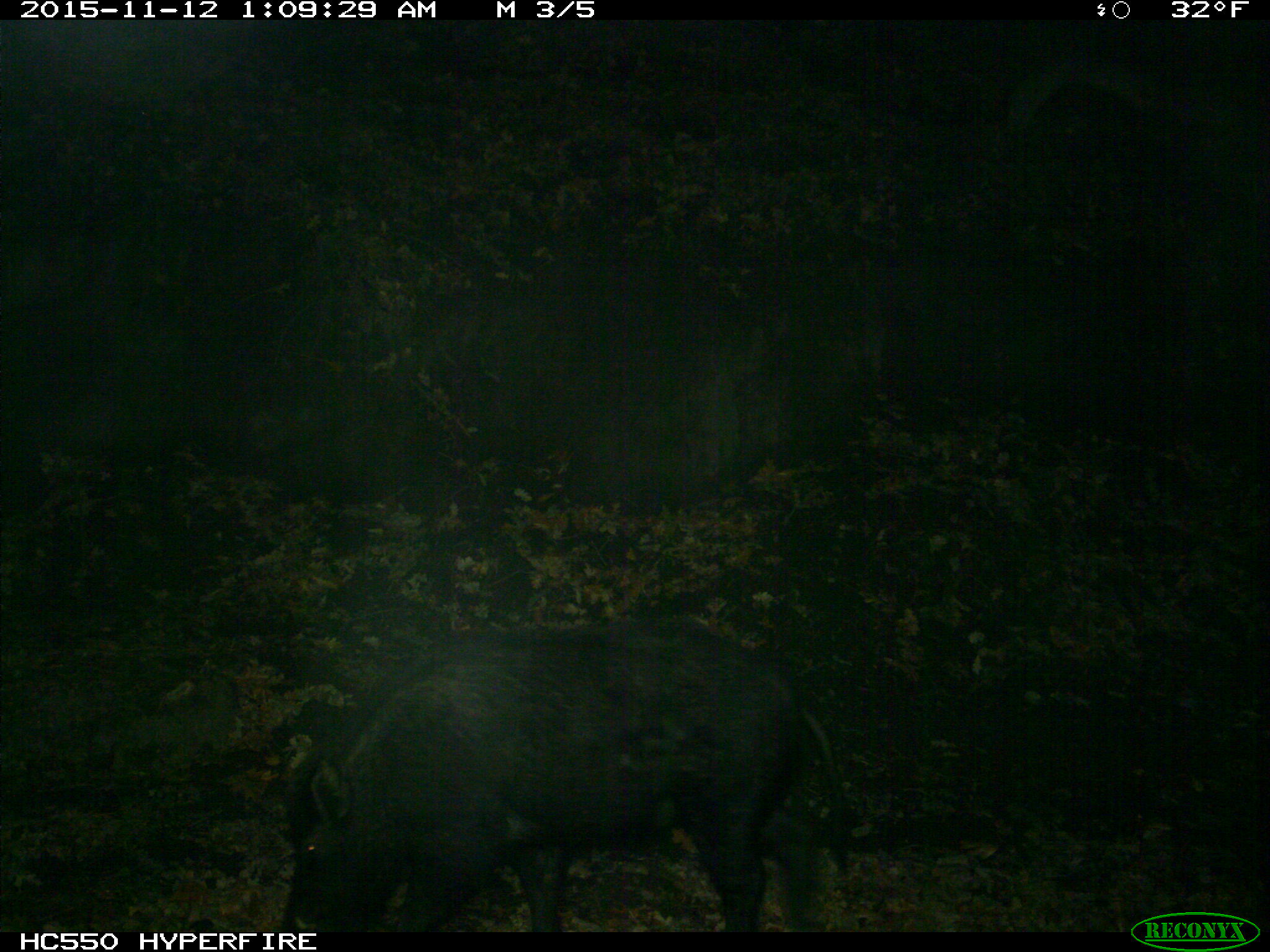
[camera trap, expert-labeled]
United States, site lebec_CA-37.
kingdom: Animalia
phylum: Chordata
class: Mammalia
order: Artiodactyla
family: Suidae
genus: Sus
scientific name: Sus scrofa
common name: wild boar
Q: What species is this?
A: Sus scrofa (wild boar).